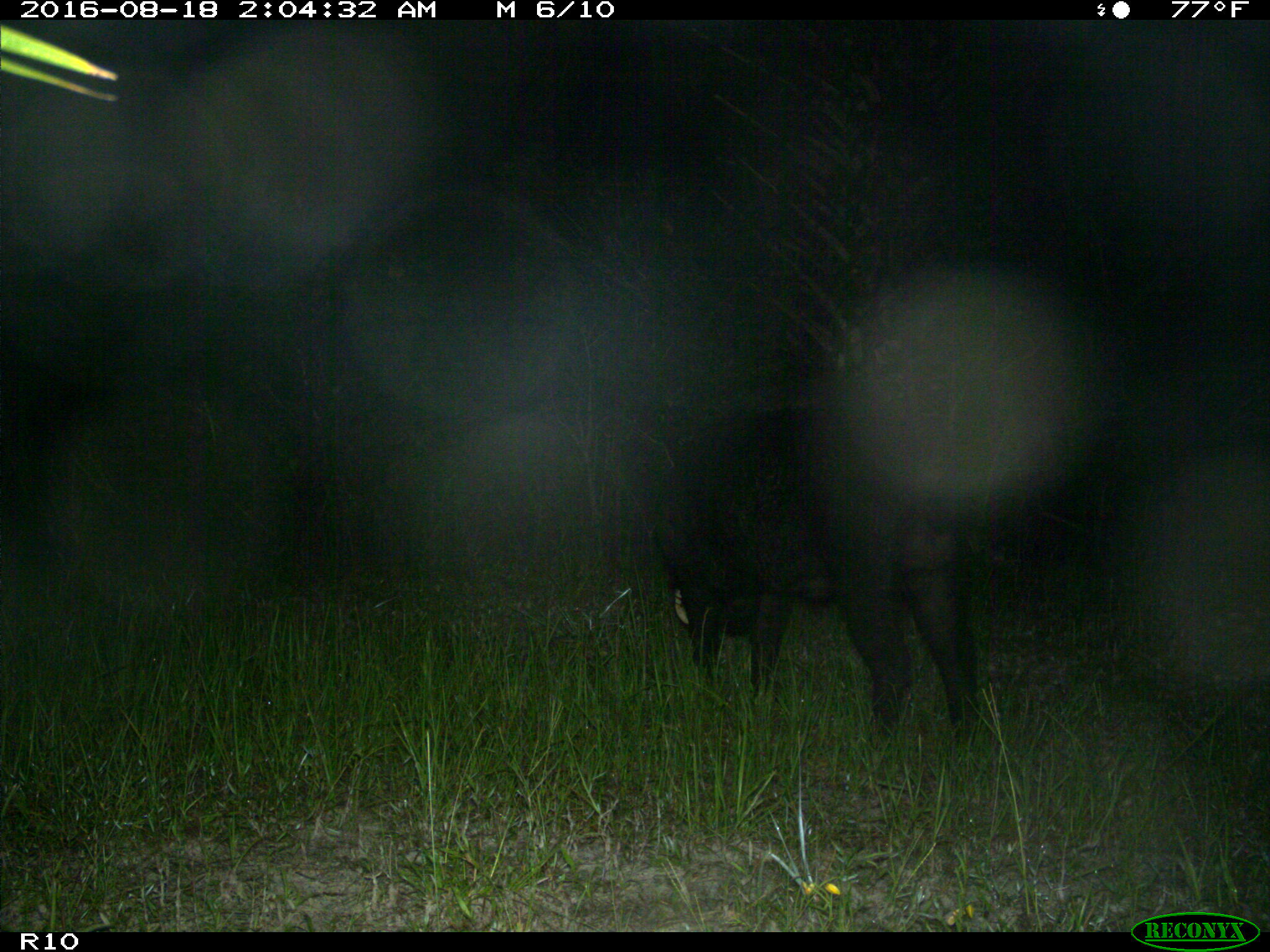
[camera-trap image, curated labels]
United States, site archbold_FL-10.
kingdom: Animalia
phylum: Chordata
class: Mammalia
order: Artiodactyla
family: Suidae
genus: Sus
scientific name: Sus scrofa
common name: wild boar